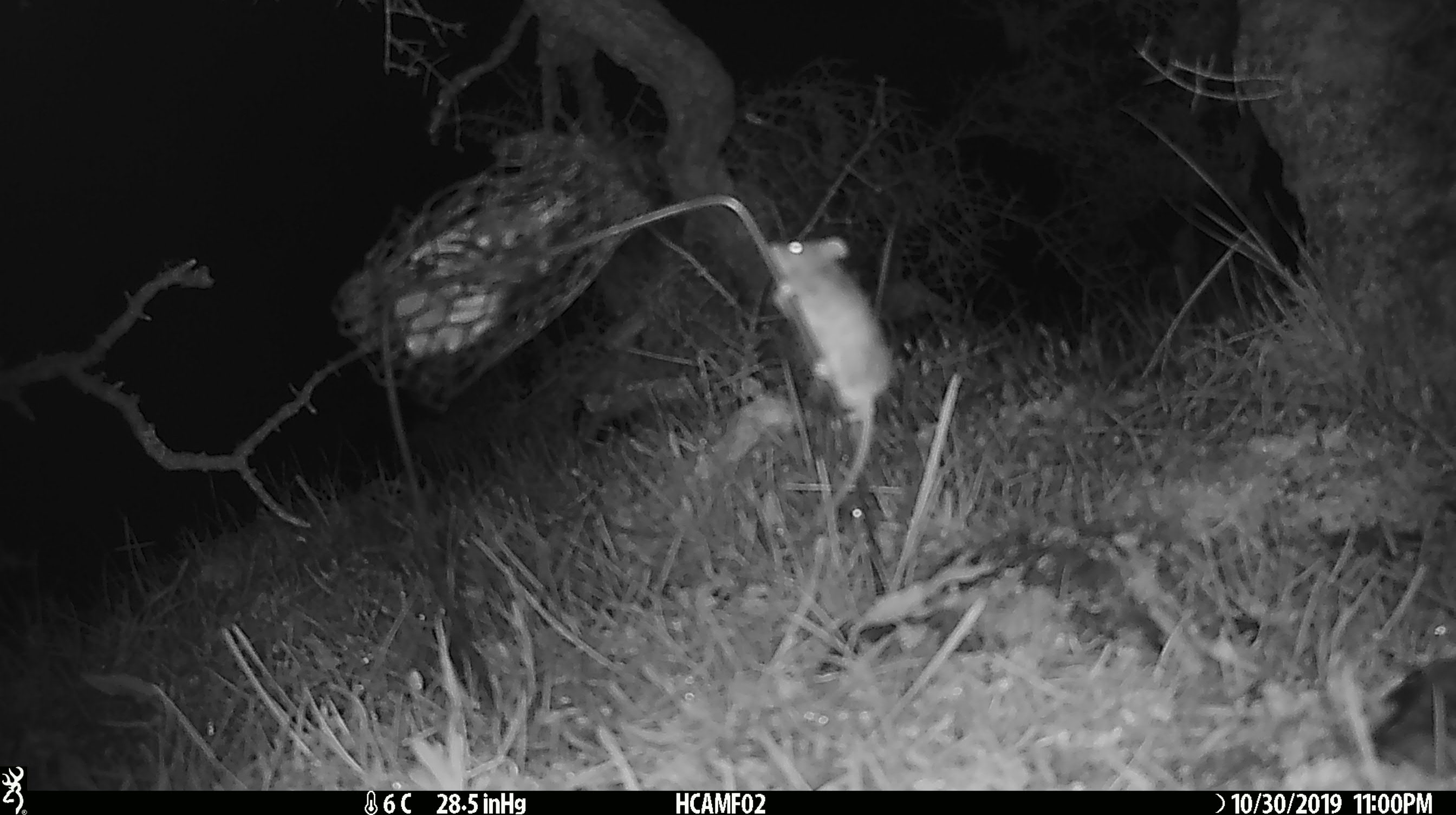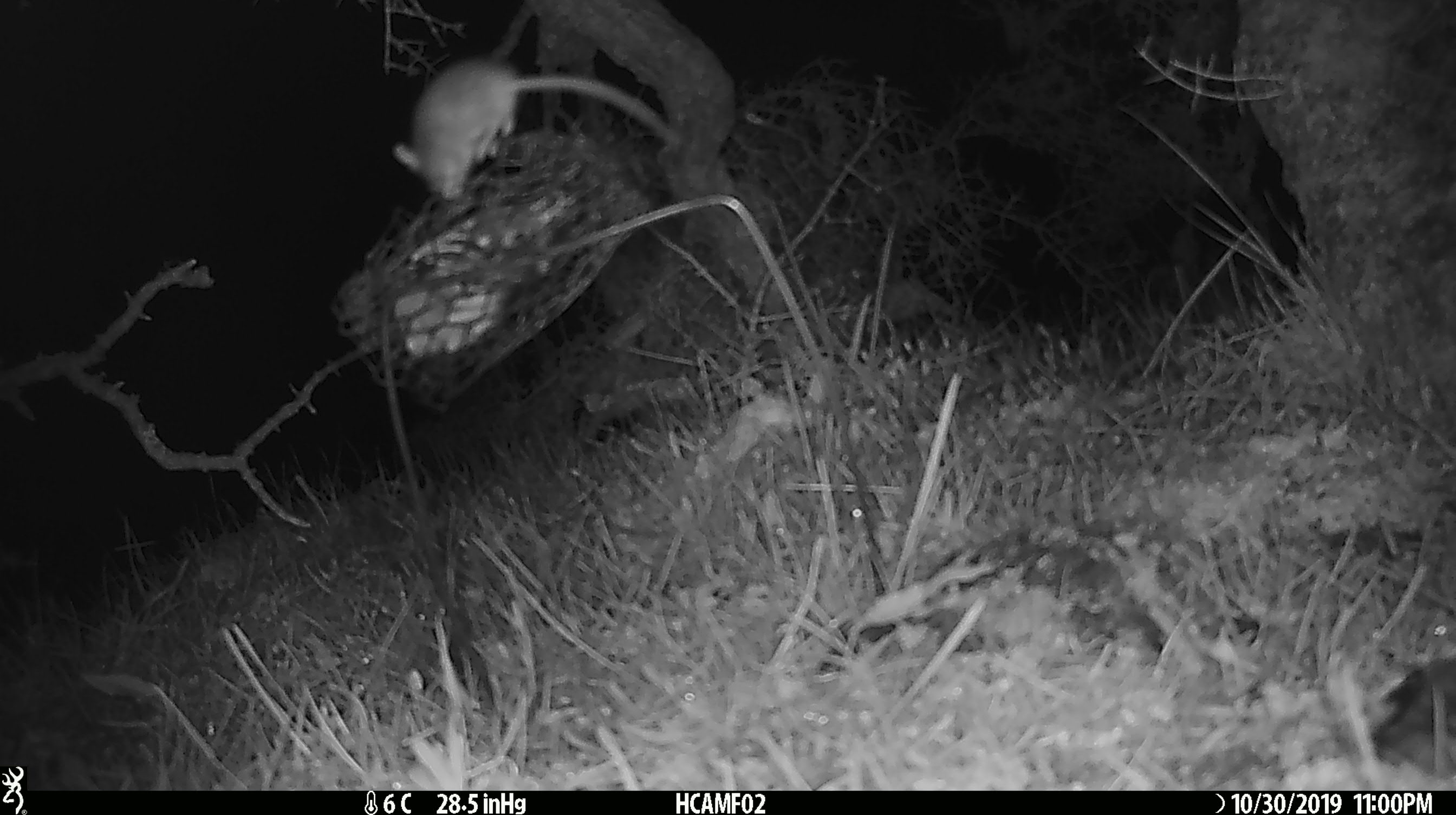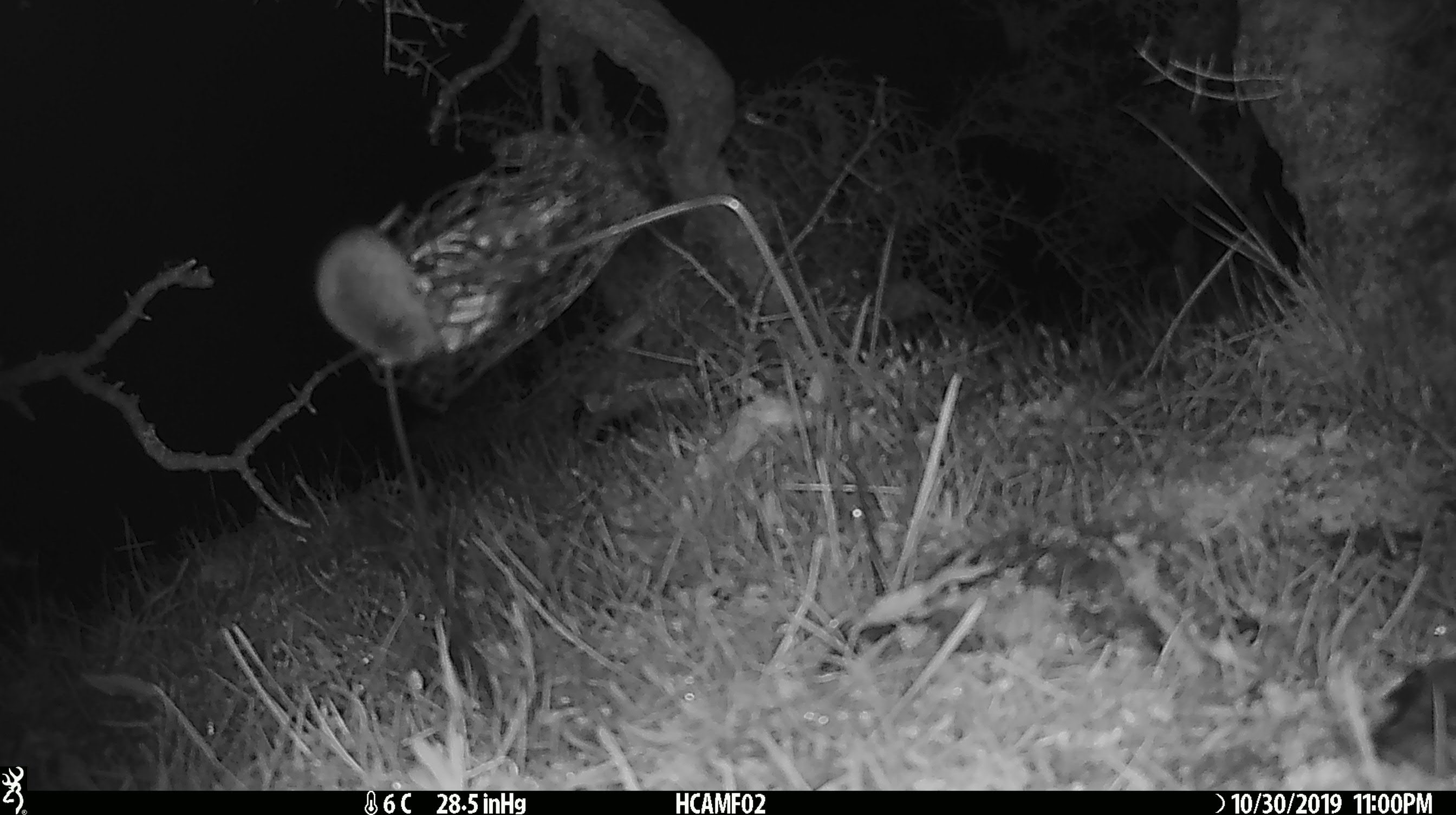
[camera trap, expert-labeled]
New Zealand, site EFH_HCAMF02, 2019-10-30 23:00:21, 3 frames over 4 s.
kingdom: Animalia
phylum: Chordata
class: Mammalia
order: Rodentia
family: Muridae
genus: Mus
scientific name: Mus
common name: mouse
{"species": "mouse (Mus)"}